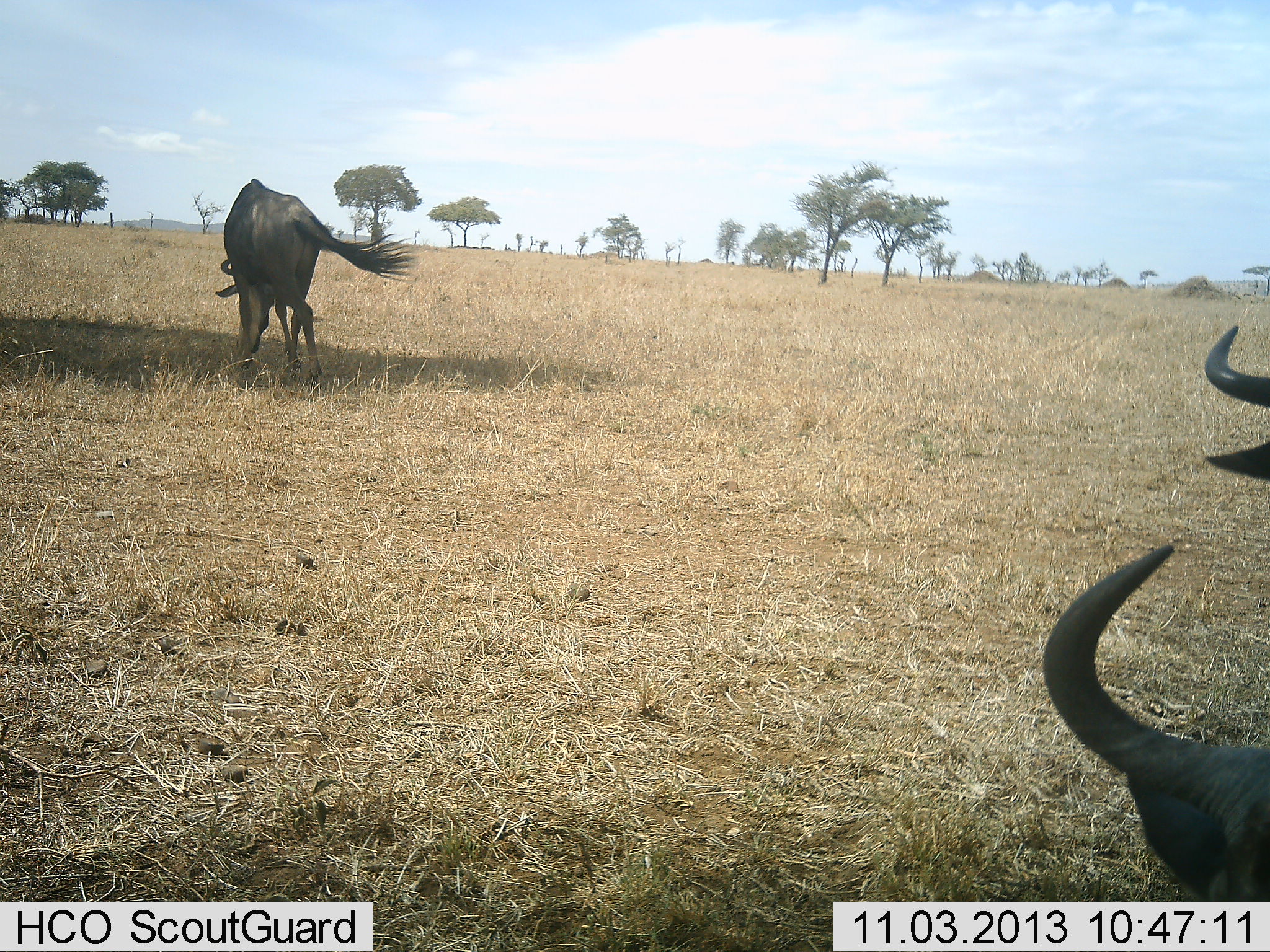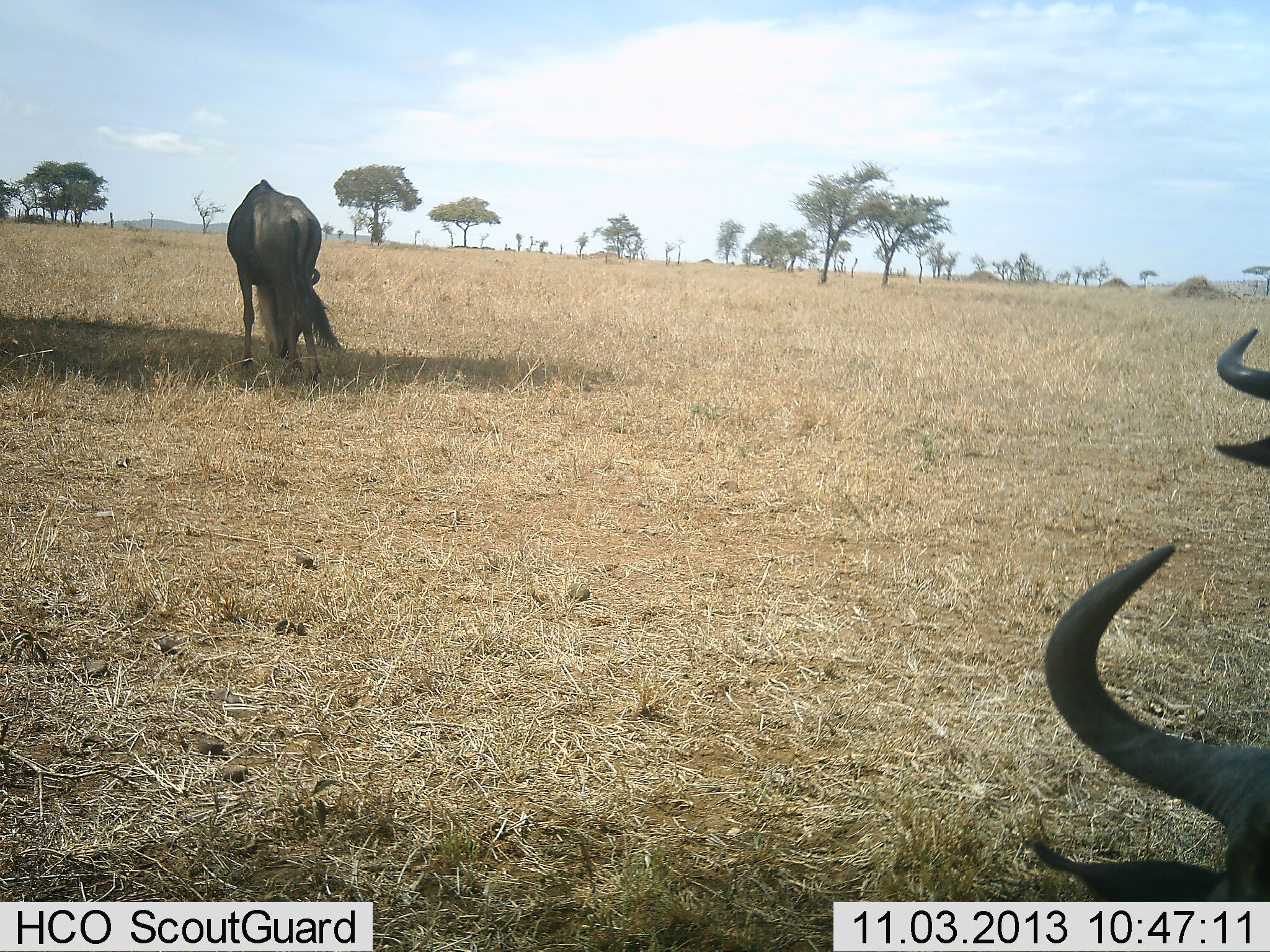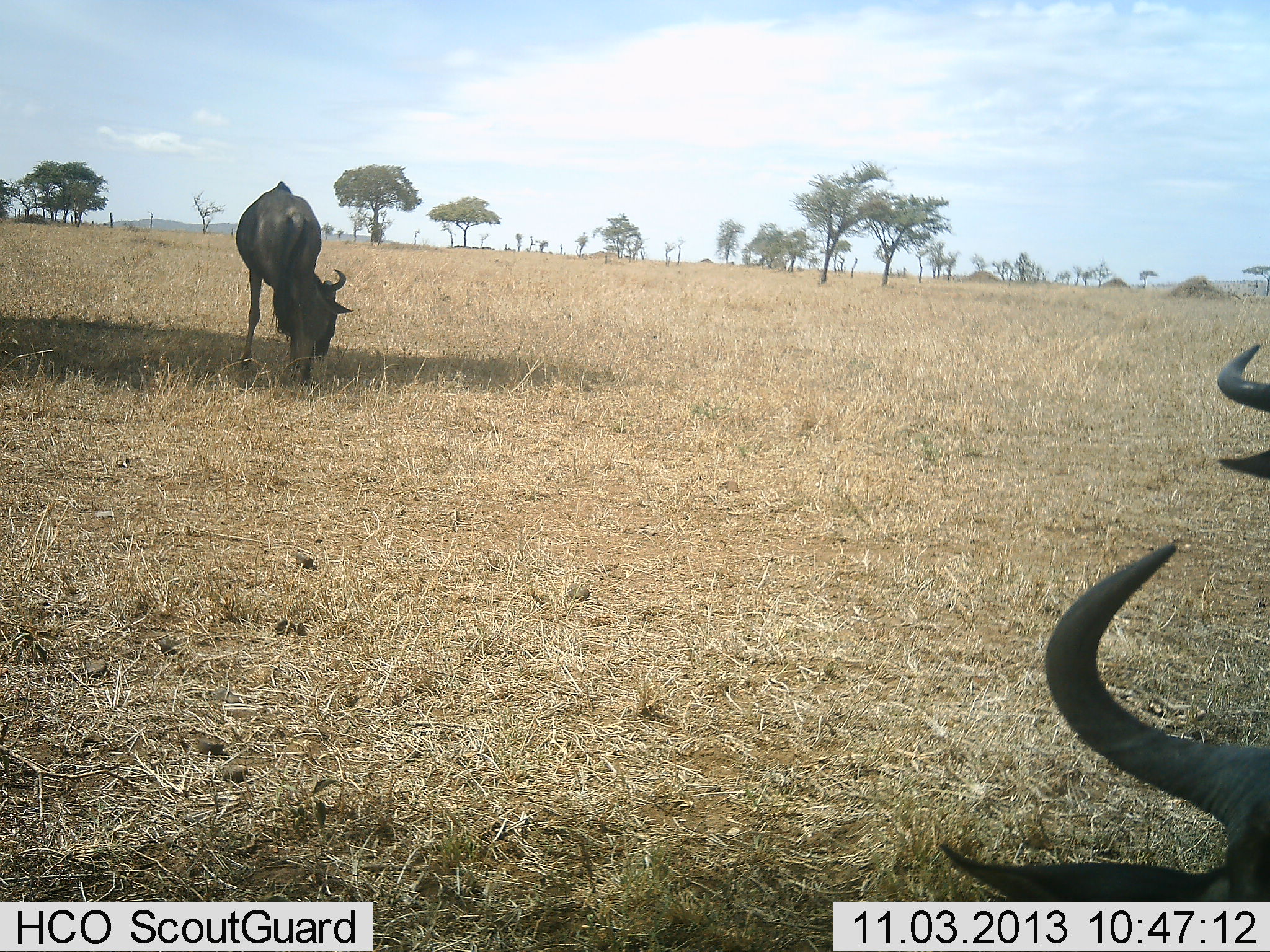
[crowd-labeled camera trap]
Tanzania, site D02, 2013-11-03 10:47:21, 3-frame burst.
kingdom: Animalia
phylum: Chordata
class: Mammalia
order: Artiodactyla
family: Bovidae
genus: Connochaetes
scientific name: Connochaetes taurinus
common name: blue wildebeest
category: wildebeest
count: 3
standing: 60%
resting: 30%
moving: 0%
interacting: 0%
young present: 0%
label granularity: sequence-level